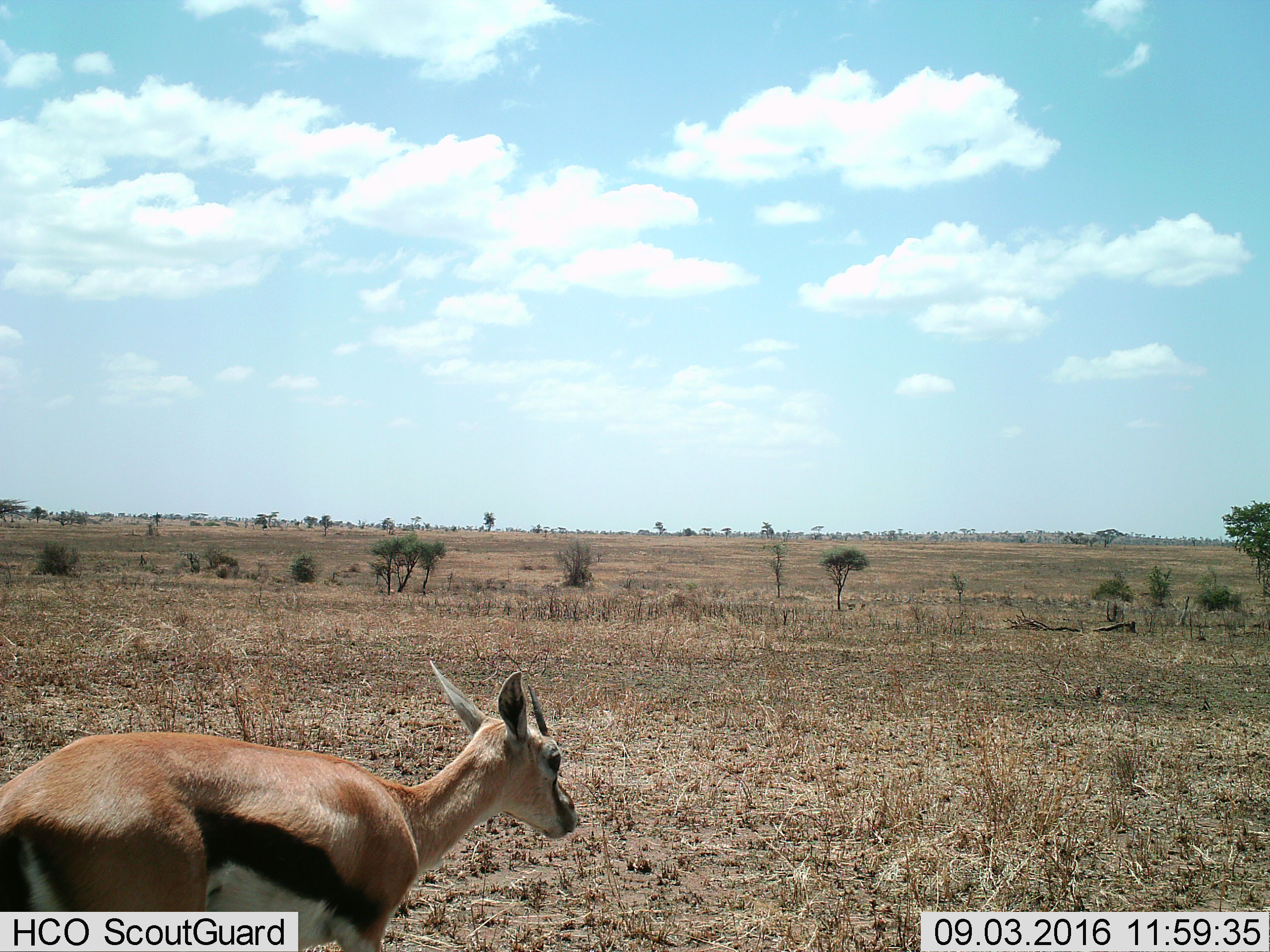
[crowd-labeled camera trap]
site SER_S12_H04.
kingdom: Animalia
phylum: Chordata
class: Mammalia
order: Artiodactyla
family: Bovidae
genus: Eudorcas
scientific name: Eudorcas thomsonii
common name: thomson's gazelle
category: gazellethomsons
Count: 1.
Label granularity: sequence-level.